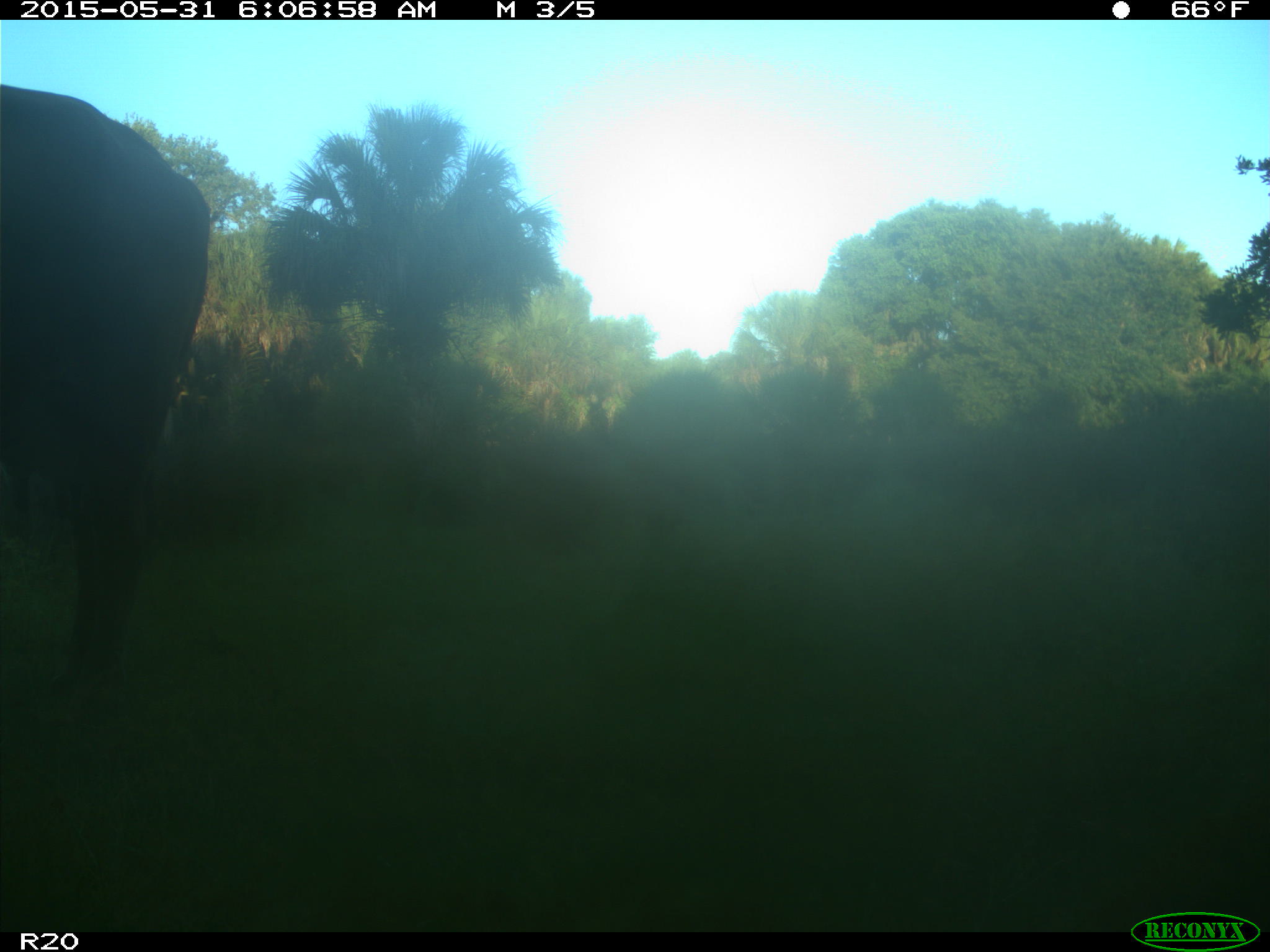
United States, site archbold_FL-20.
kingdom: Animalia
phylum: Chordata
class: Mammalia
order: Artiodactyla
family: Bovidae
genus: Bos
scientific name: Bos taurus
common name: domestic cow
Bos taurus (domestic cow).